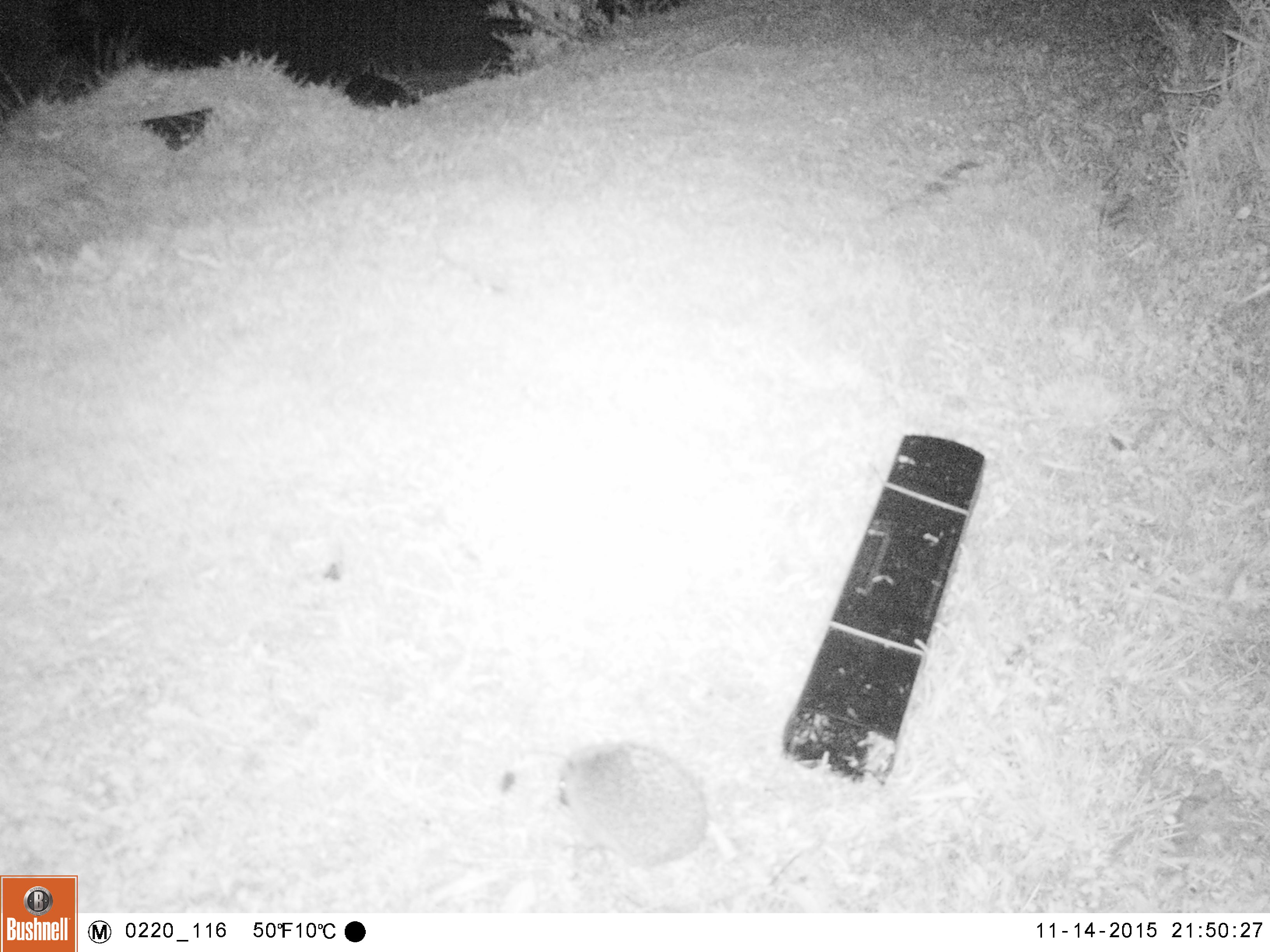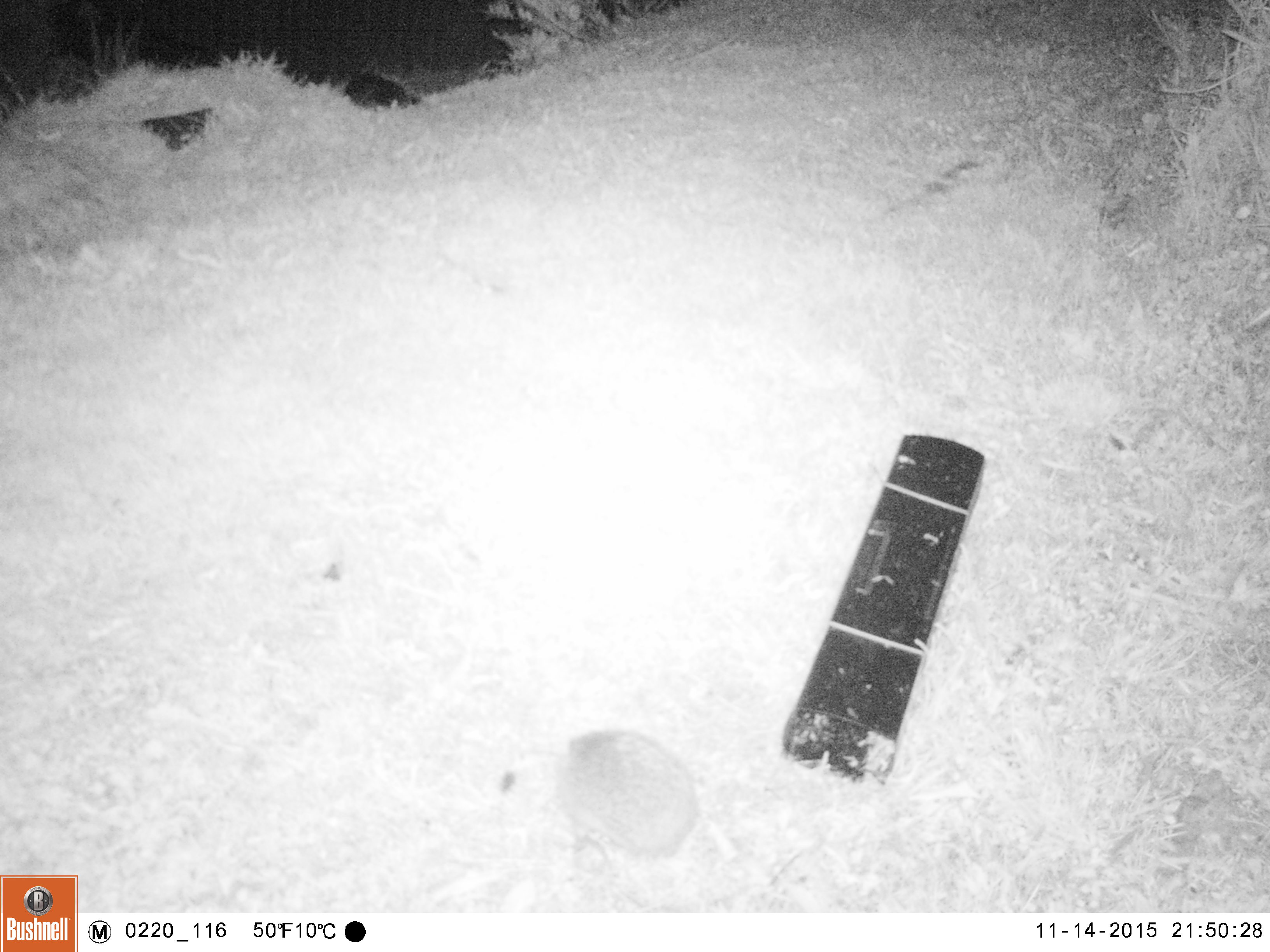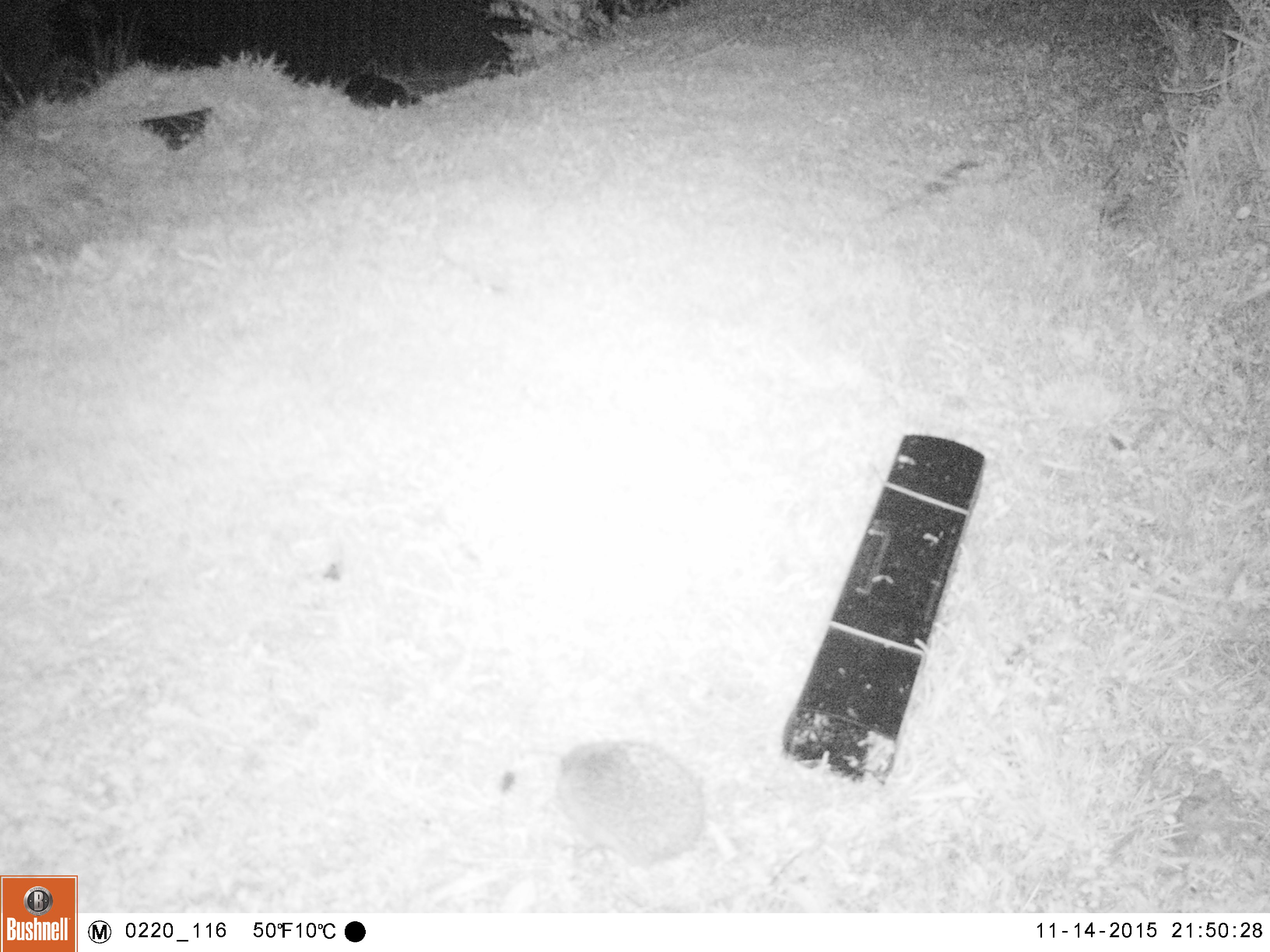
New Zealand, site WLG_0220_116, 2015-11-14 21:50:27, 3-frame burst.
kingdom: Animalia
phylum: Chordata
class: Mammalia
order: Eulipotyphla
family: Erinaceidae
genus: Erinaceus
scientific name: Erinaceus europaeus europaeus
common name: european hedgehog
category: hedgehog